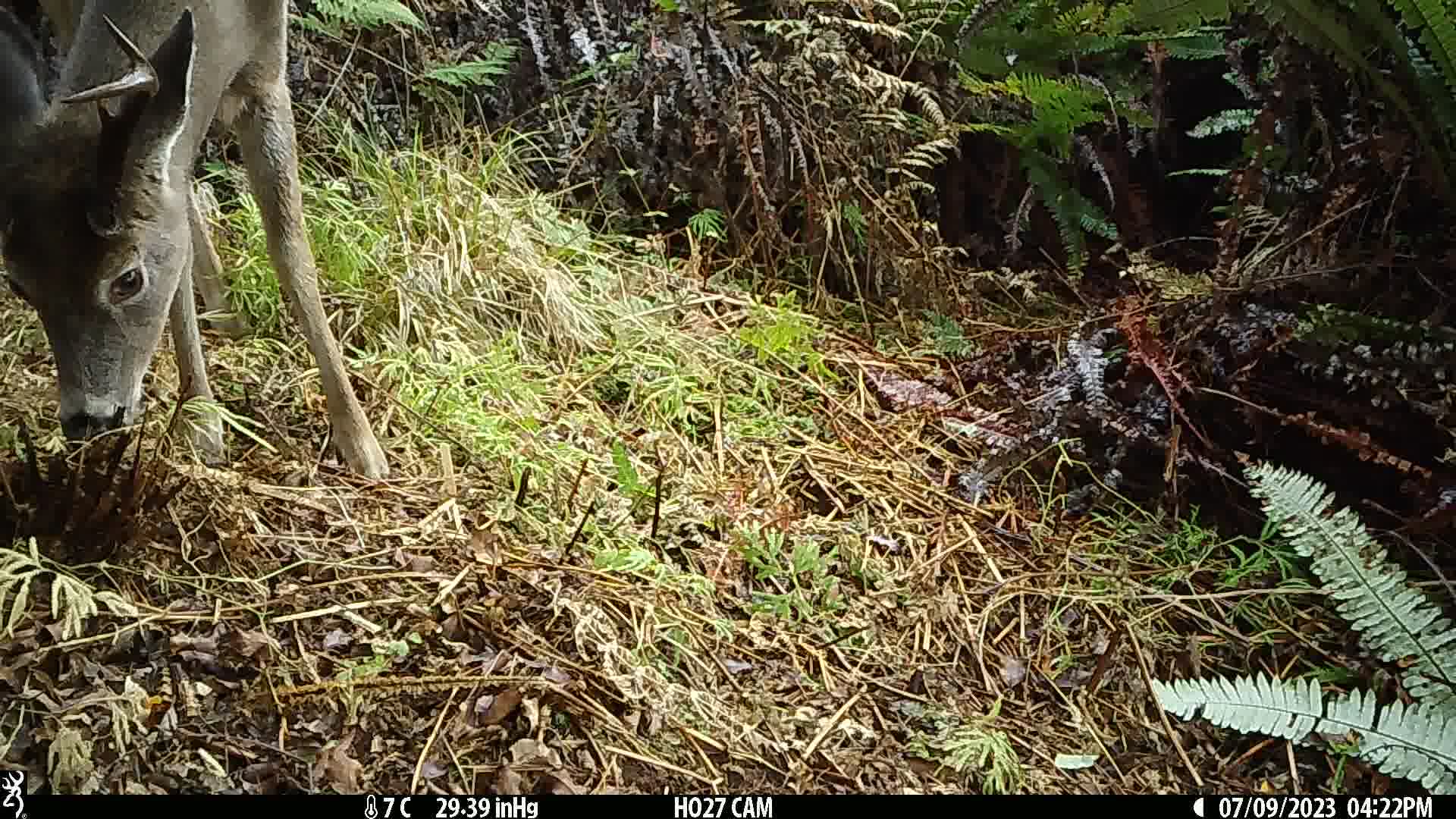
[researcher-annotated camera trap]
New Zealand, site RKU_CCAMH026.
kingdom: Animalia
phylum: Chordata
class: Mammalia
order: Artiodactyla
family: Cervidae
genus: Odocoileus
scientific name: Odocoileus virginianus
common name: white-tailed deer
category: white tailed deer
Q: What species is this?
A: White tailed deer (white-tailed deer) (Odocoileus virginianus).